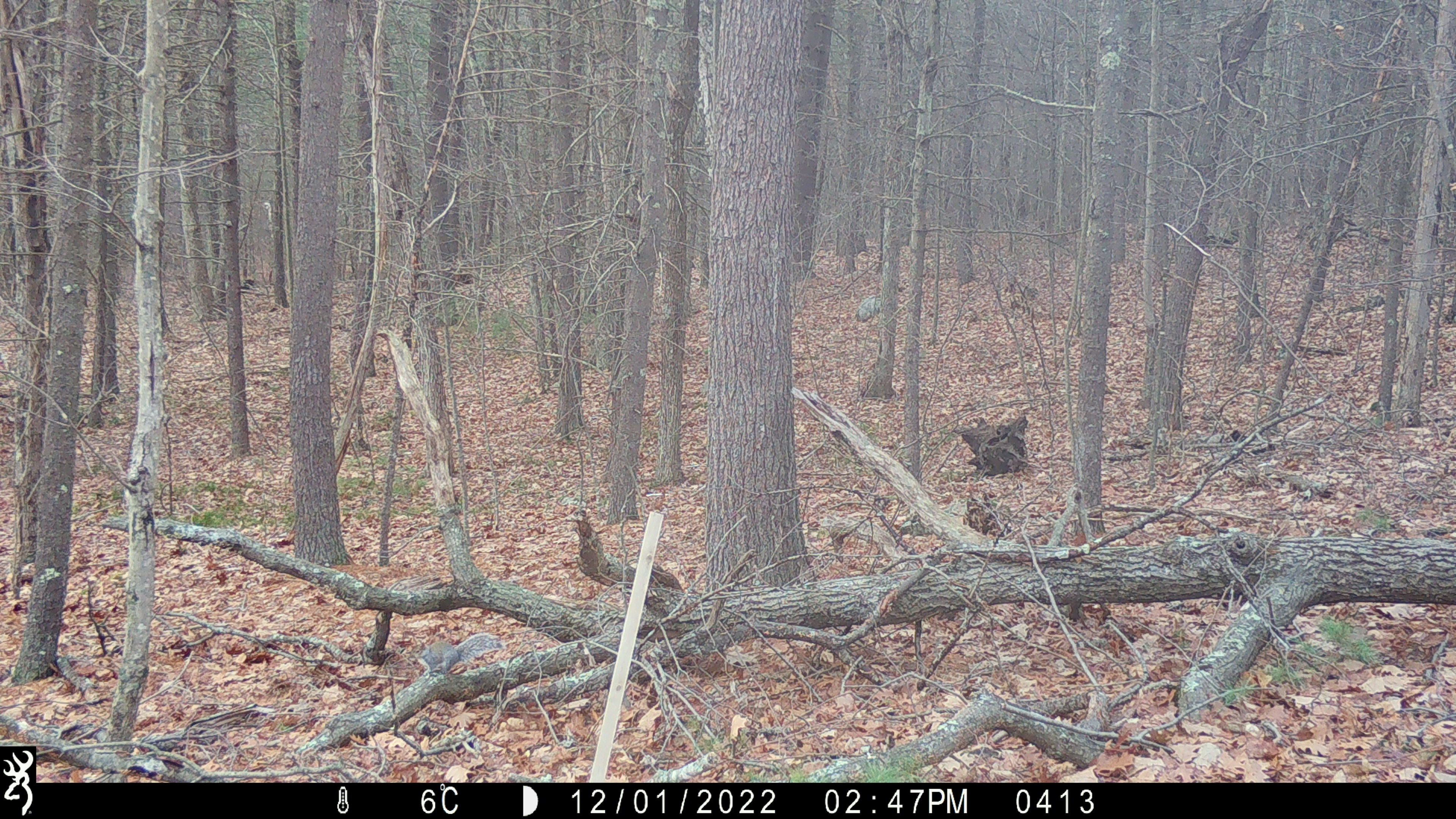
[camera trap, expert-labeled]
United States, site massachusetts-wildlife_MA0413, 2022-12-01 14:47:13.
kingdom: Animalia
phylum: Chordata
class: Mammalia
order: Rodentia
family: Sciuridae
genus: Sciurus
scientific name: Sciurus carolinensis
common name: gray squirrel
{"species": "gray squirrel (Sciurus carolinensis)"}